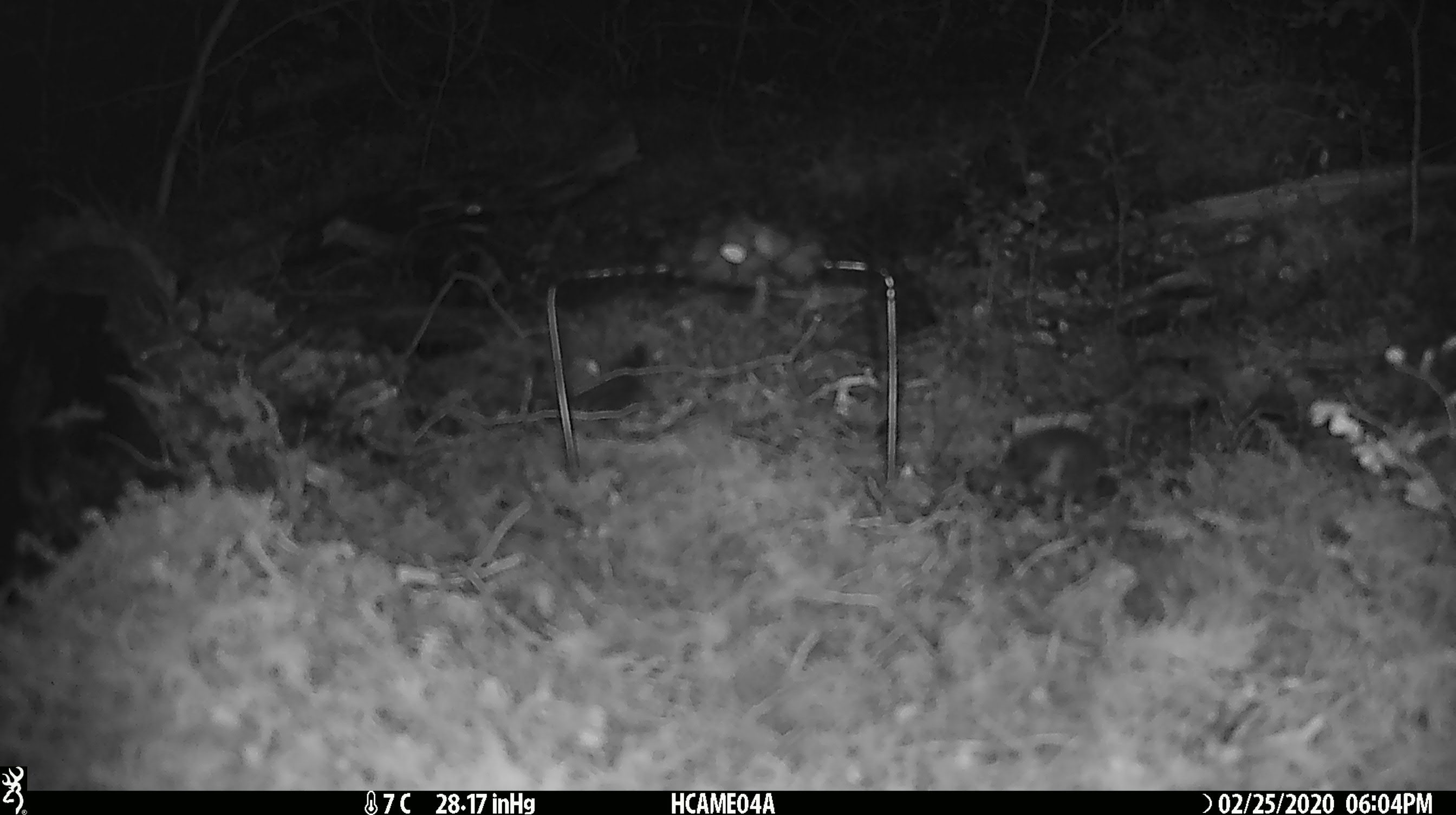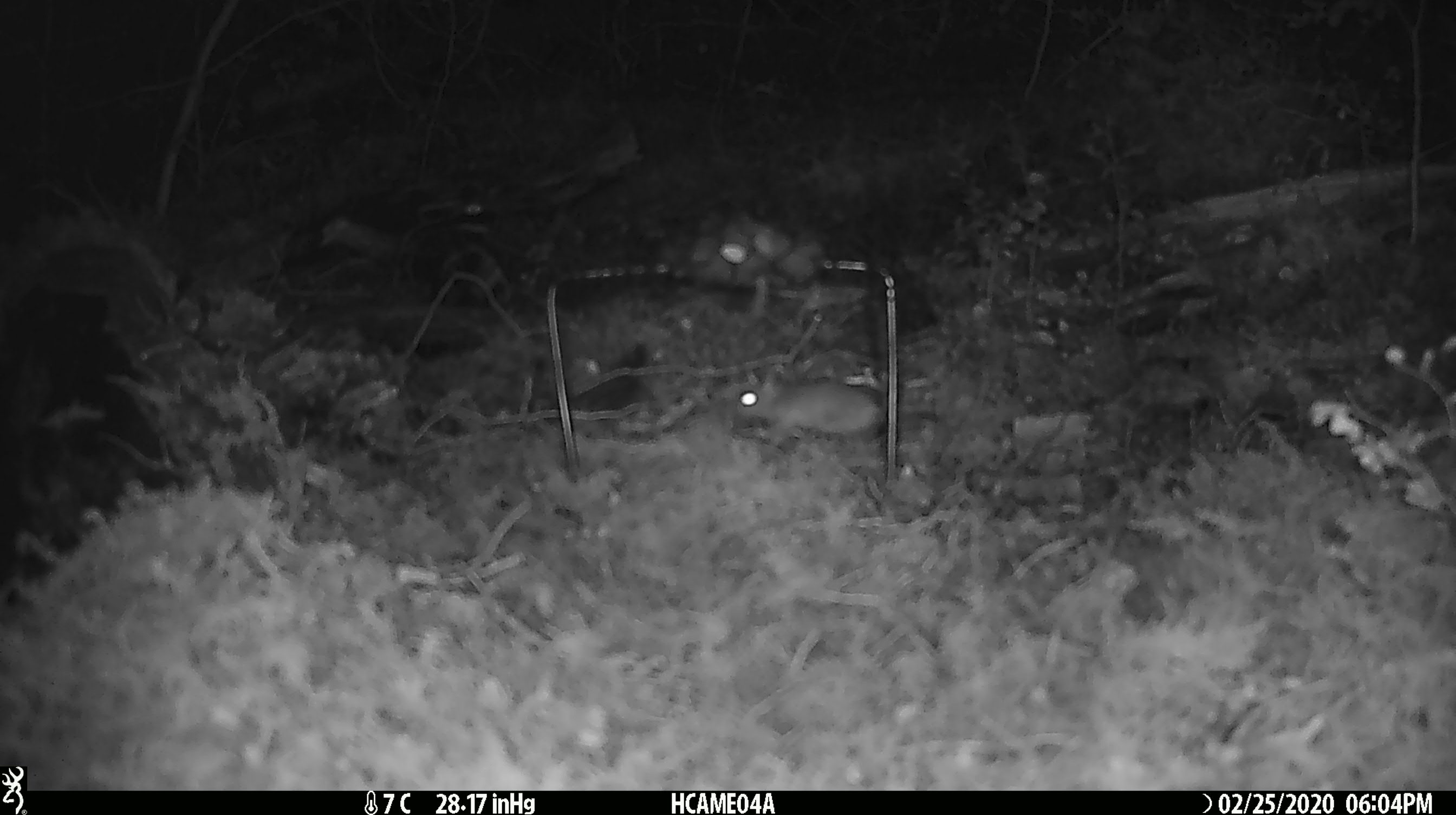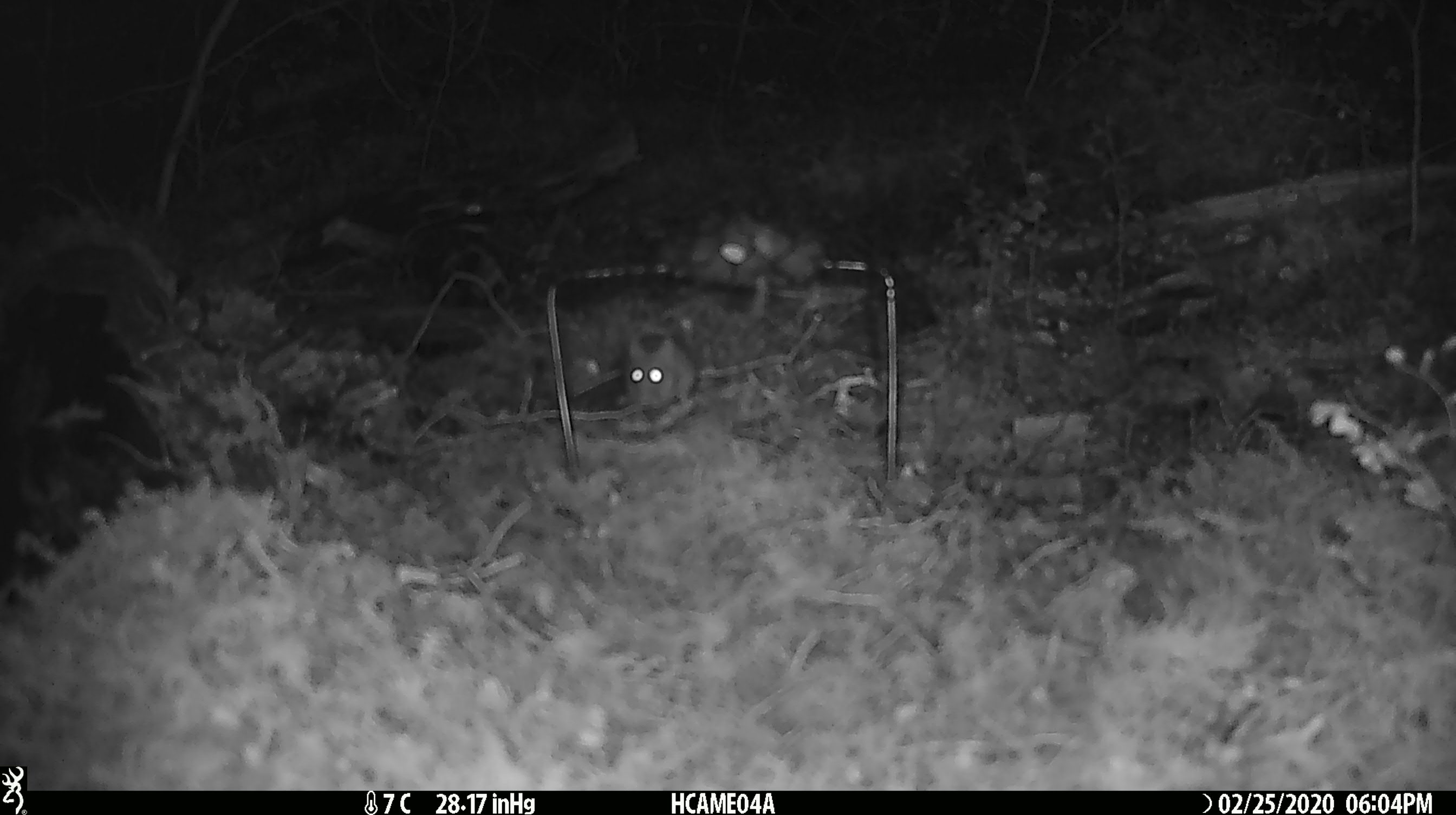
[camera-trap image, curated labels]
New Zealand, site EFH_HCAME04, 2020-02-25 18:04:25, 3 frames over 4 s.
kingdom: Animalia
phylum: Chordata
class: Mammalia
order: Rodentia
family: Muridae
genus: Mus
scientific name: Mus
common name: mouse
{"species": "mouse (Mus)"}